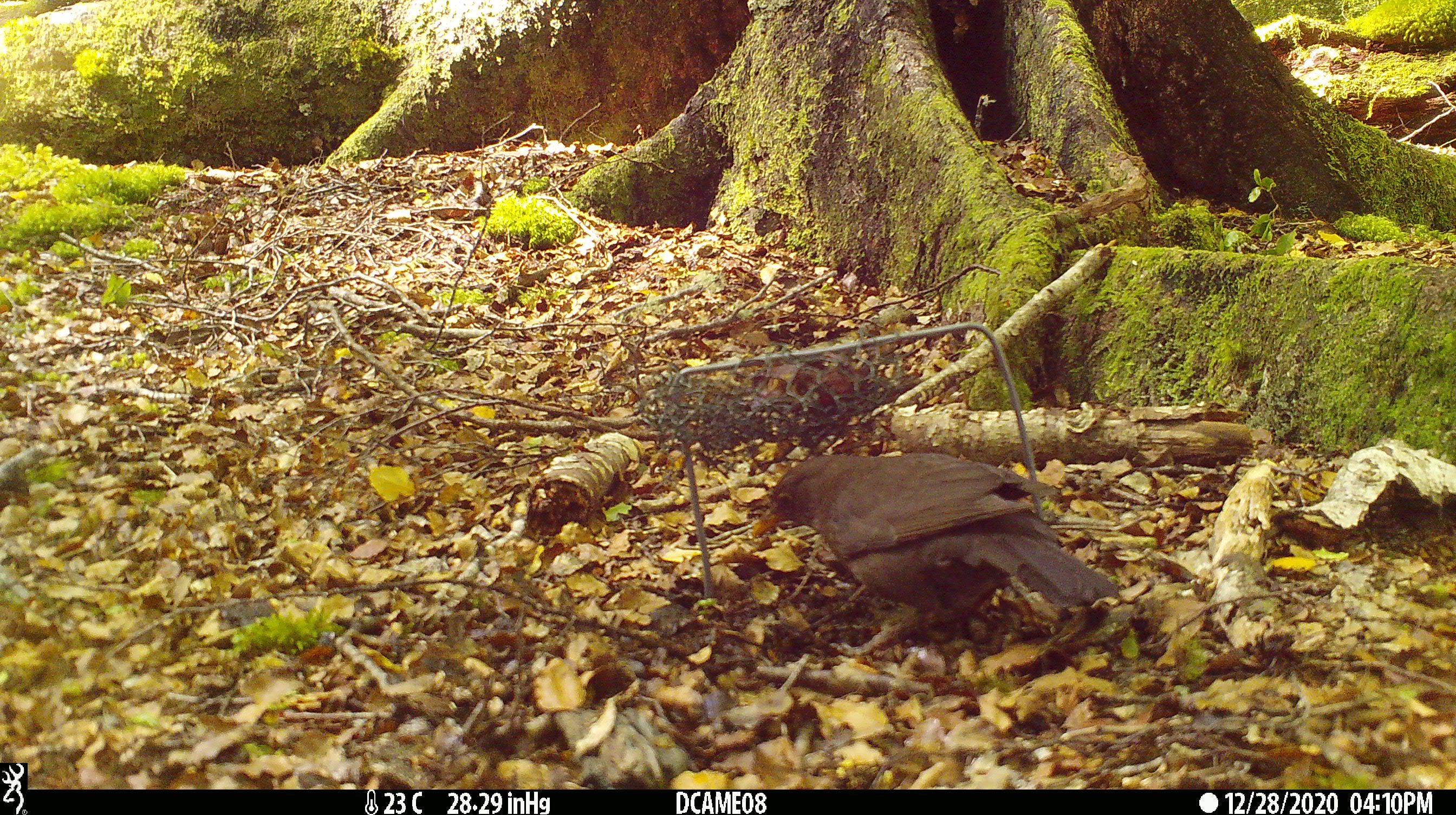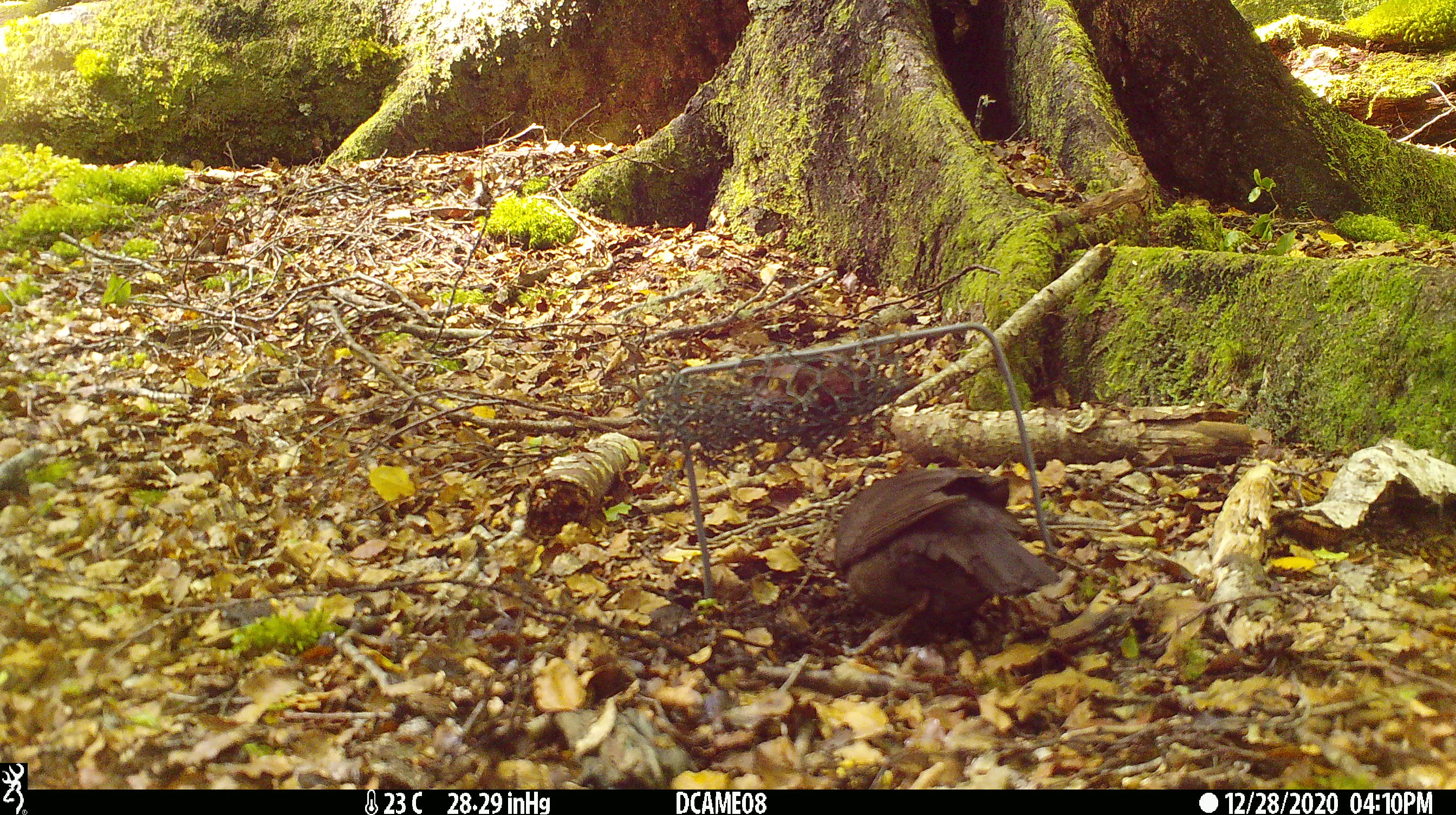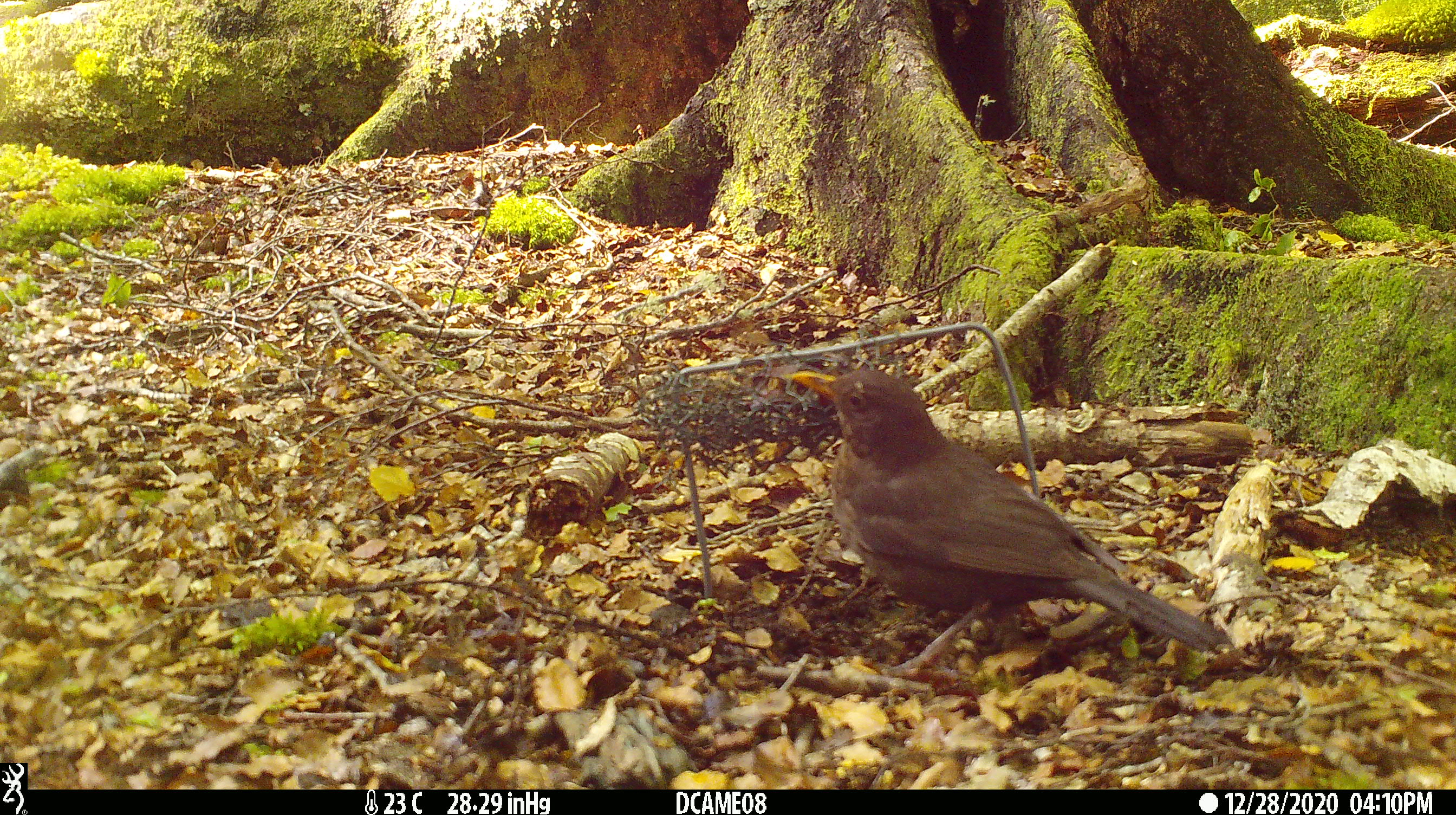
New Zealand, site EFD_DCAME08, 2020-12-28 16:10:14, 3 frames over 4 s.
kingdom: Animalia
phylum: Chordata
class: Aves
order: Passeriformes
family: Turdidae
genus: Turdus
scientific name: Turdus merula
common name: eurasian blackbird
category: blackbird